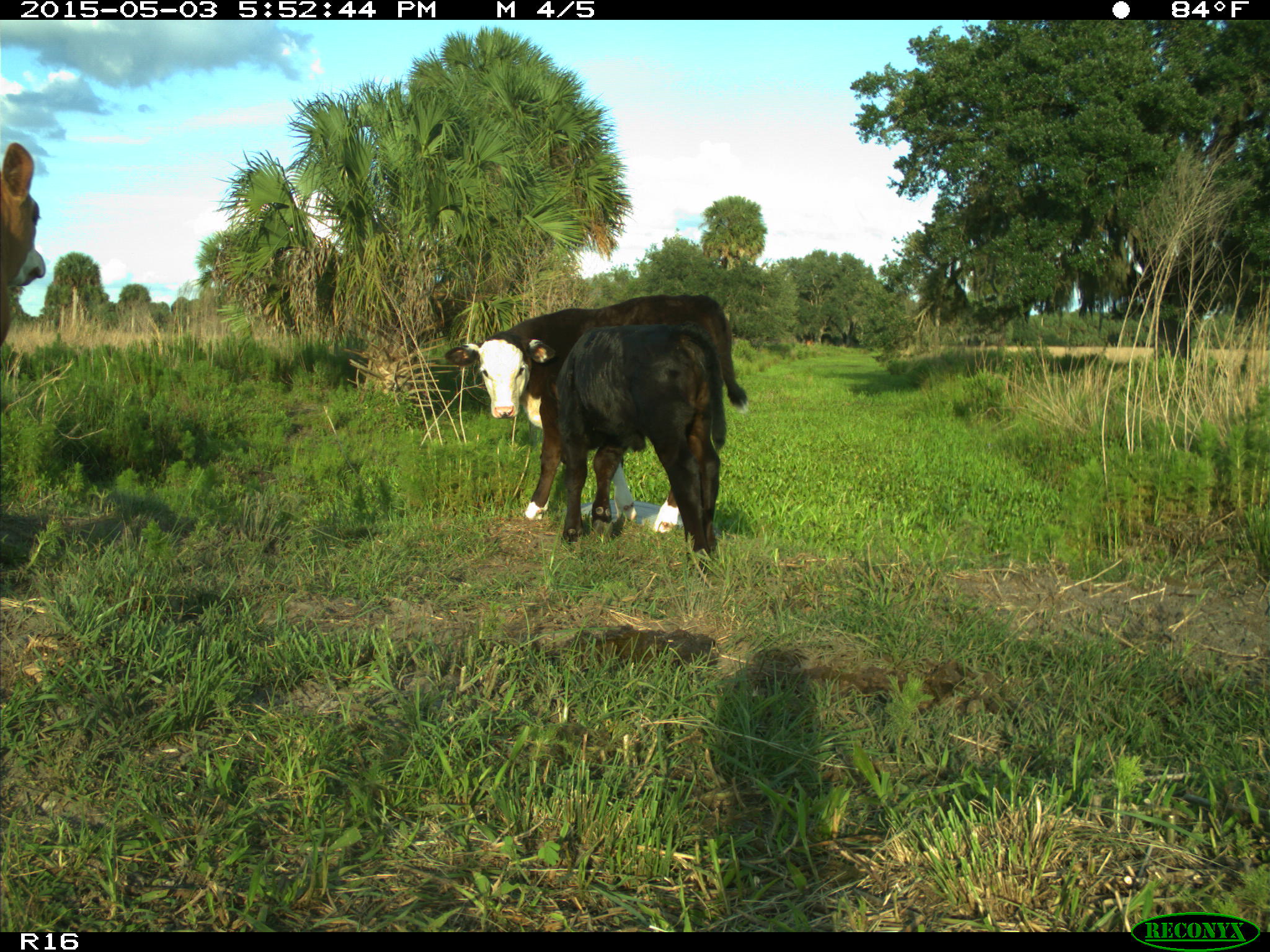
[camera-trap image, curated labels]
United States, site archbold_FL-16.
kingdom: Animalia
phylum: Chordata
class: Mammalia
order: Artiodactyla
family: Bovidae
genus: Bos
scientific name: Bos taurus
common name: domestic cow